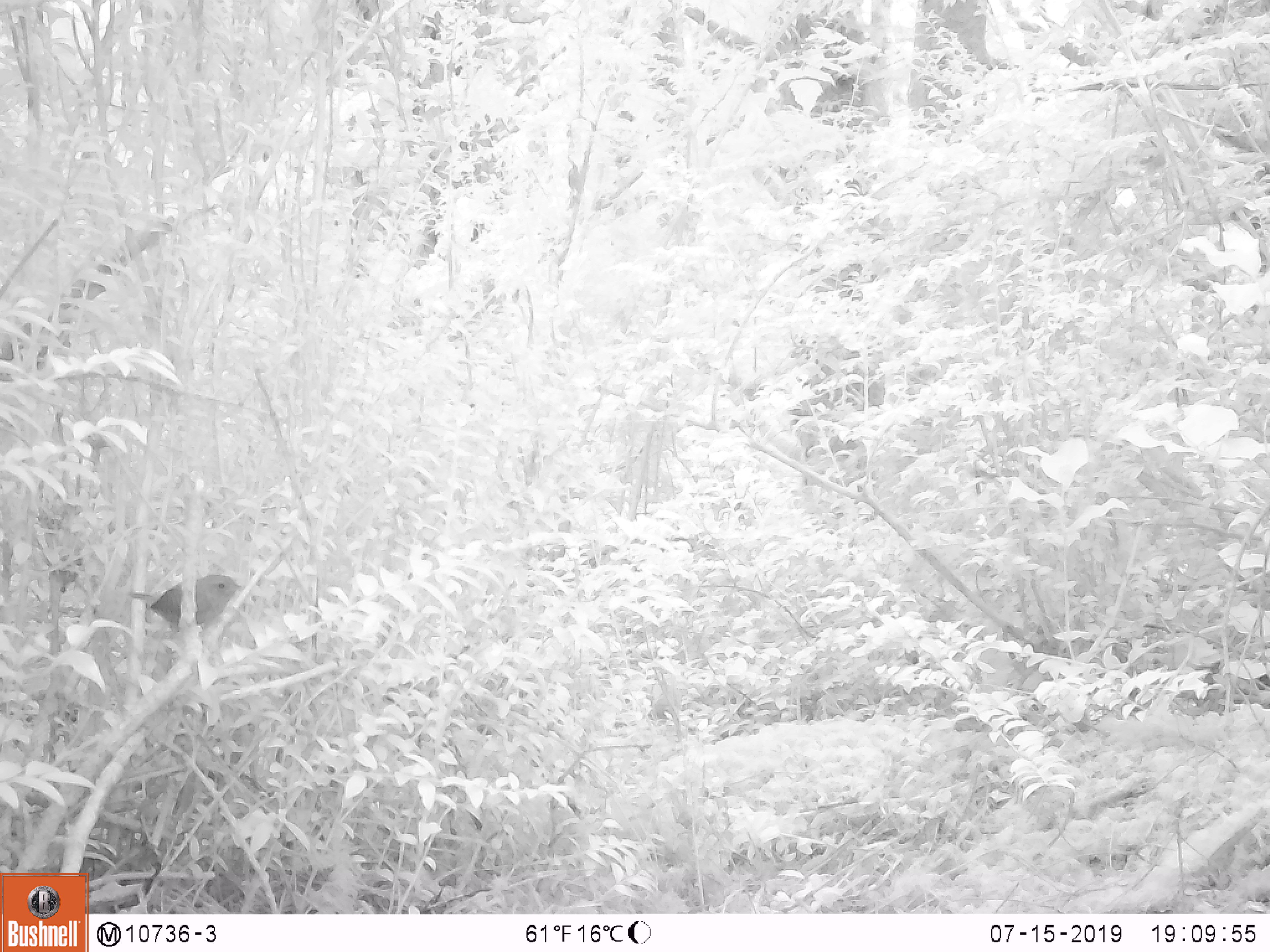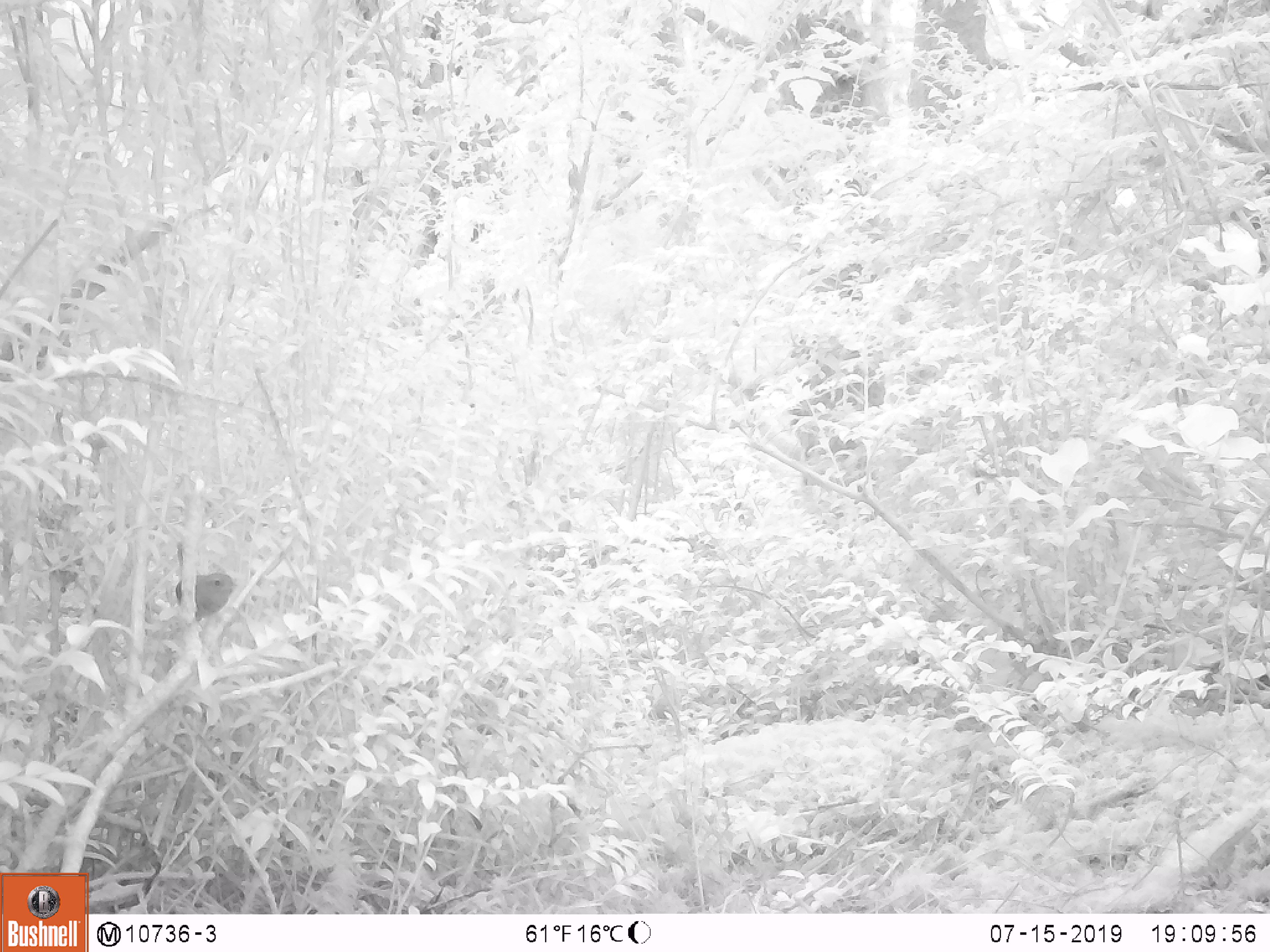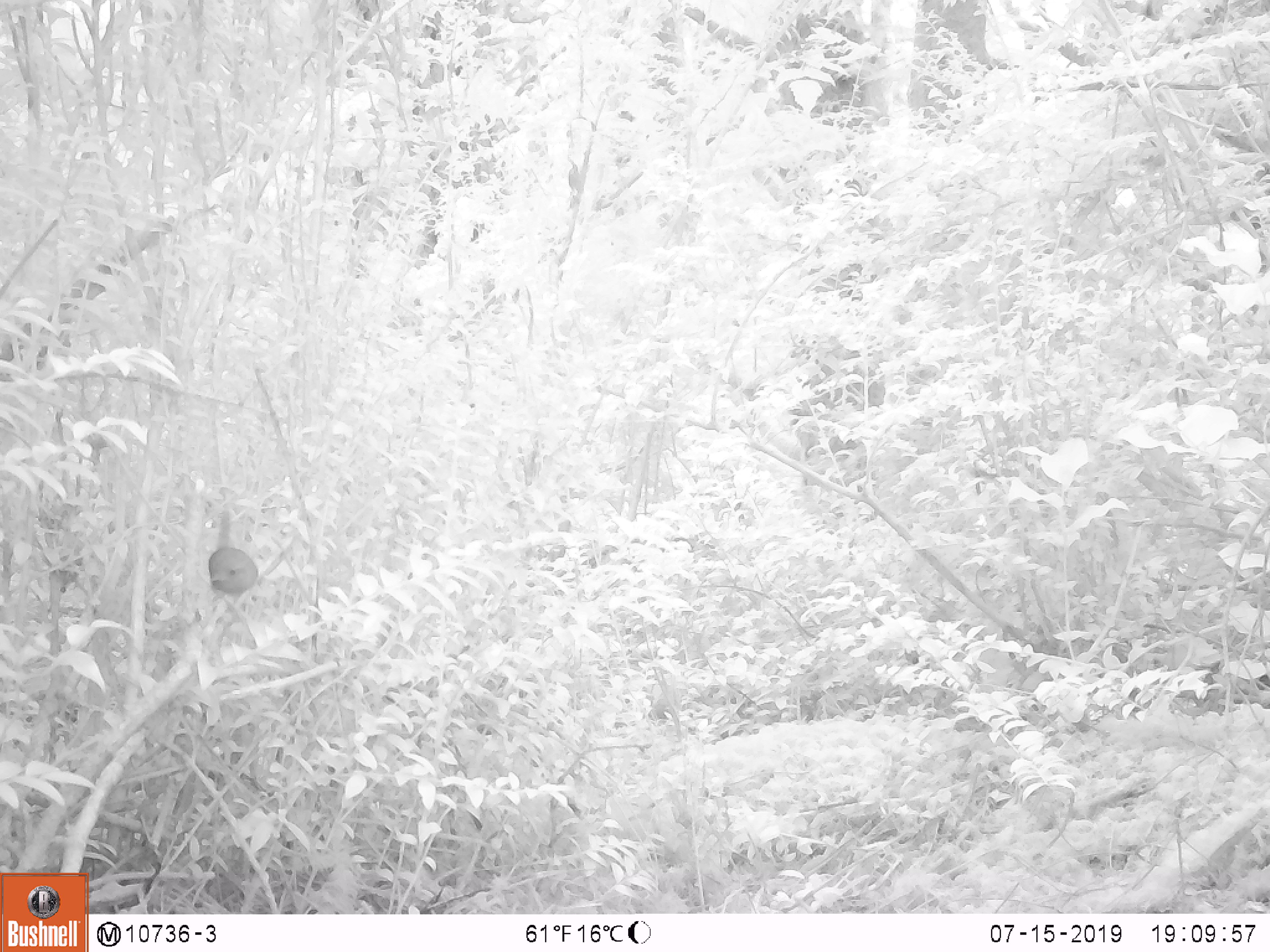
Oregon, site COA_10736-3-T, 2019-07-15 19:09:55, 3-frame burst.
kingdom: Animalia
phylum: Chordata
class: Aves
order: Passeriformes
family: Troglodytidae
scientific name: Troglodytidae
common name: wrens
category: troglodytidae family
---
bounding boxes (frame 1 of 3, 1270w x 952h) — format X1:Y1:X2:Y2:
troglodytidae family: 119:554:249:654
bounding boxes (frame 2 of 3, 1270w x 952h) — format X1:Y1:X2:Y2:
troglodytidae family: 164:534:237:644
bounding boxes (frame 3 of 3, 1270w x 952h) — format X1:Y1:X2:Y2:
troglodytidae family: 190:505:275:613